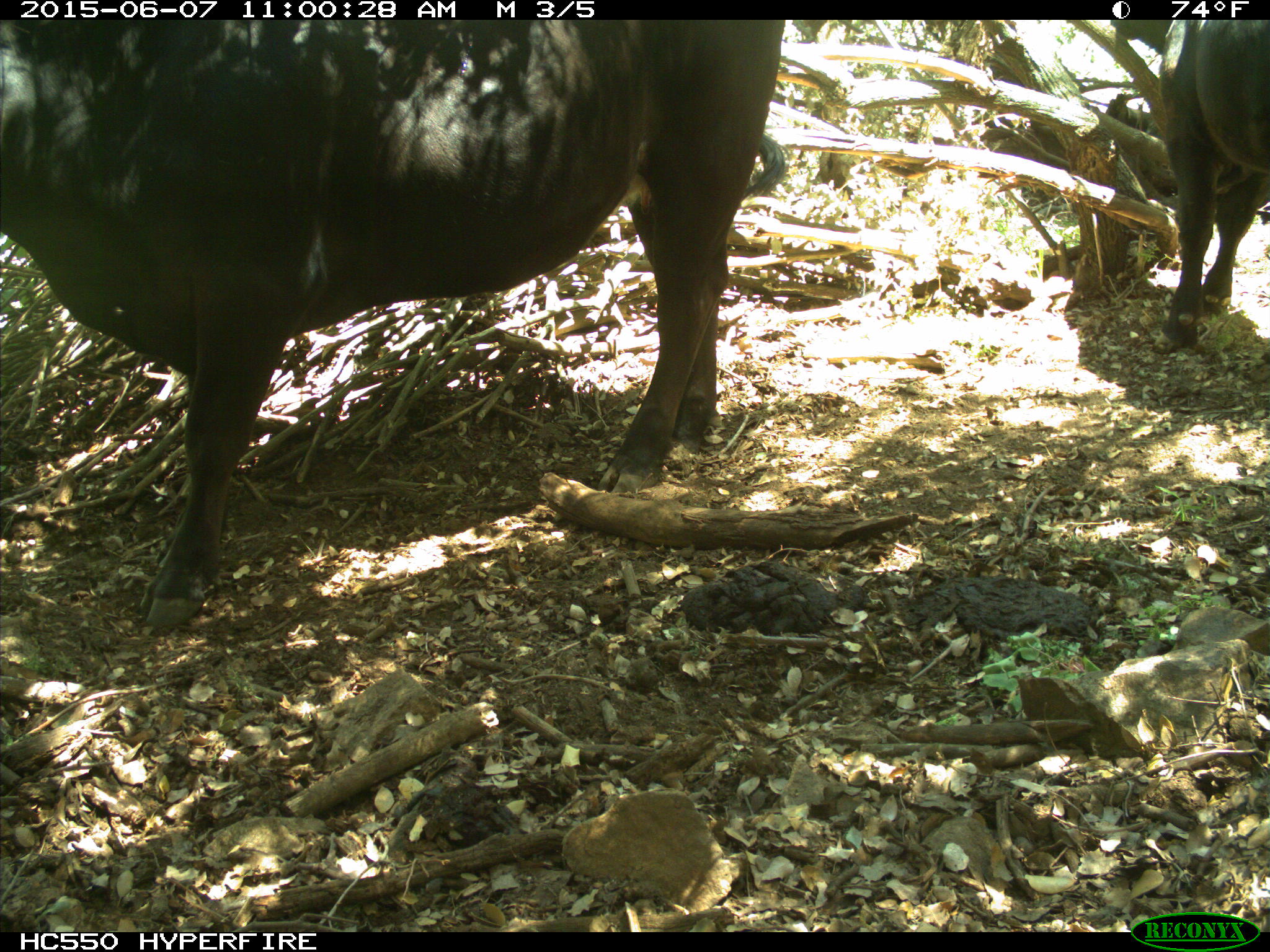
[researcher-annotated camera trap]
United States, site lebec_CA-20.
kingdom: Animalia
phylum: Chordata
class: Mammalia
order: Artiodactyla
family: Bovidae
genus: Bos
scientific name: Bos taurus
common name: domestic cow